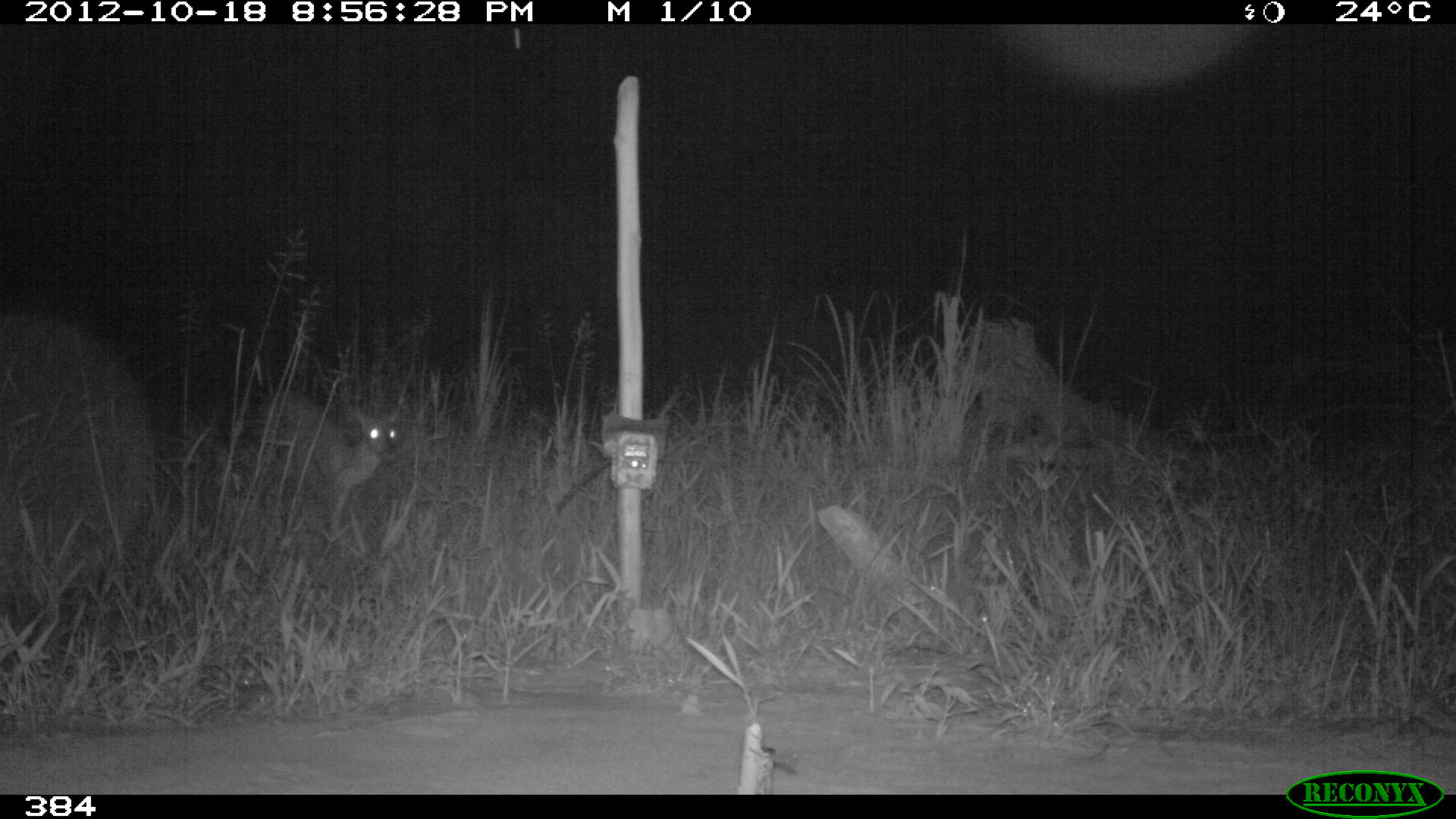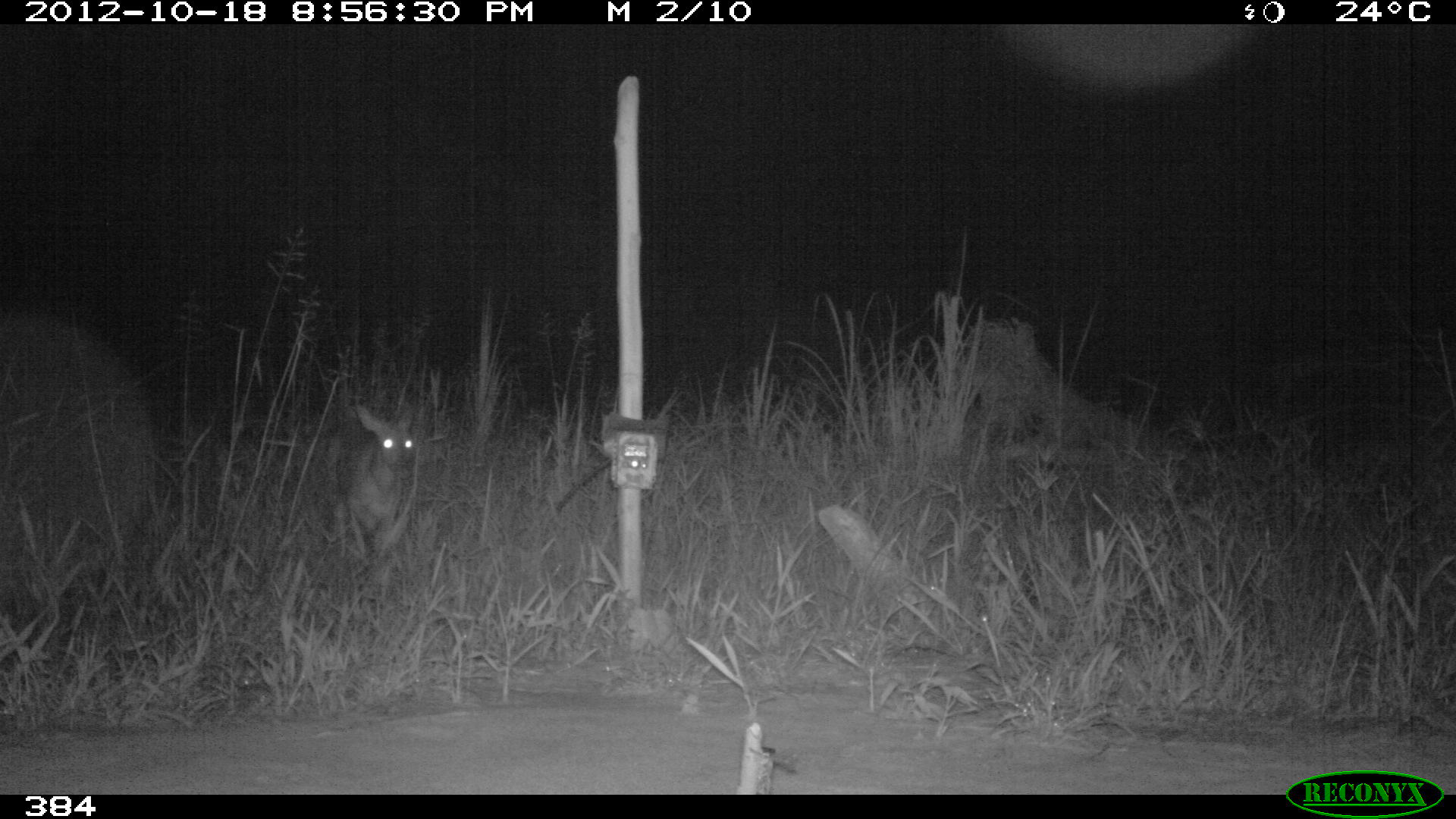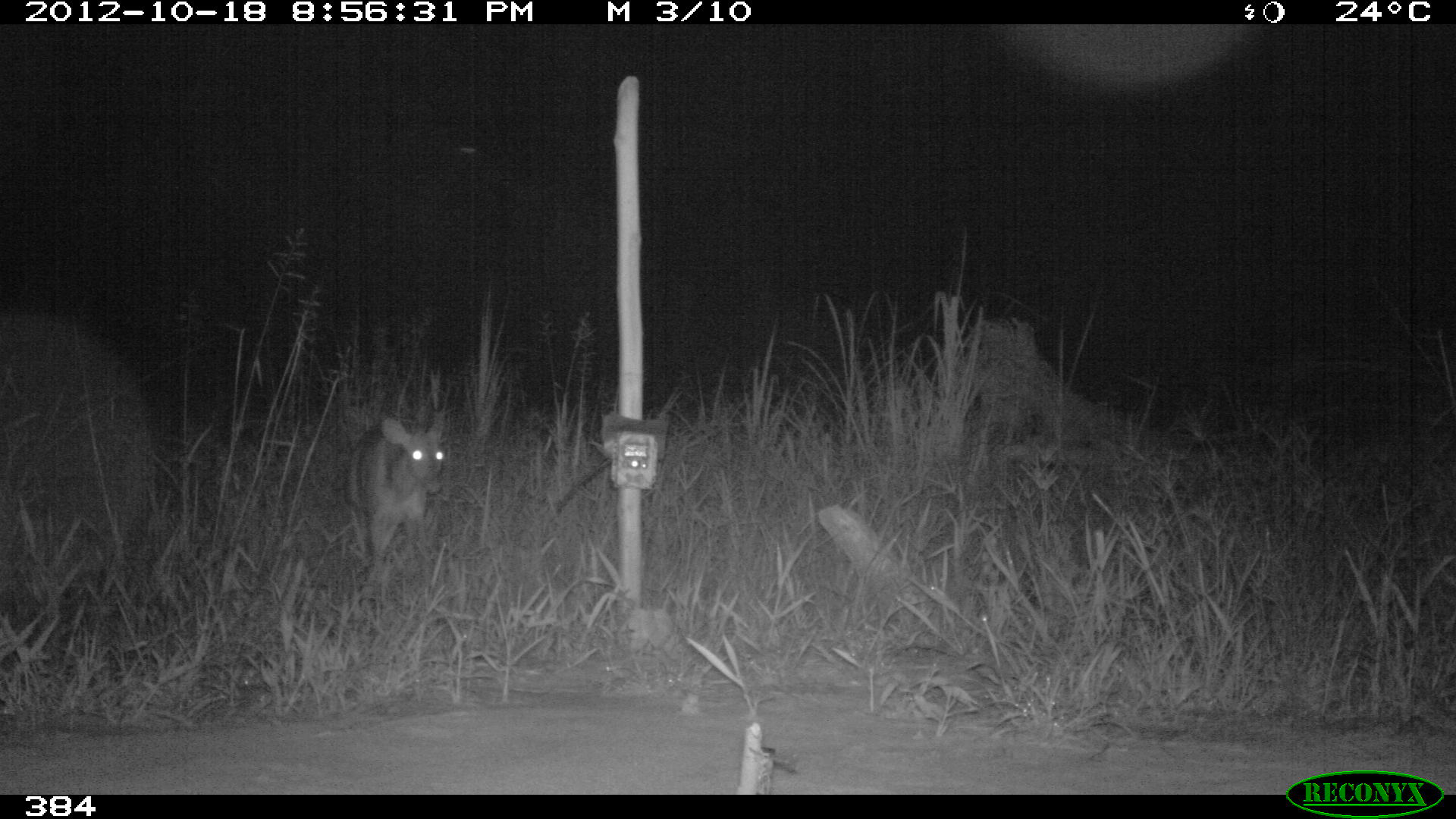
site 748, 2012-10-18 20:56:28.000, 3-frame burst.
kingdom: Animalia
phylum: Chordata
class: Mammalia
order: Artiodactyla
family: Cervidae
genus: Mazama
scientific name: Mazama americana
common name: red brocket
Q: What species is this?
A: Mazama americana (red brocket).